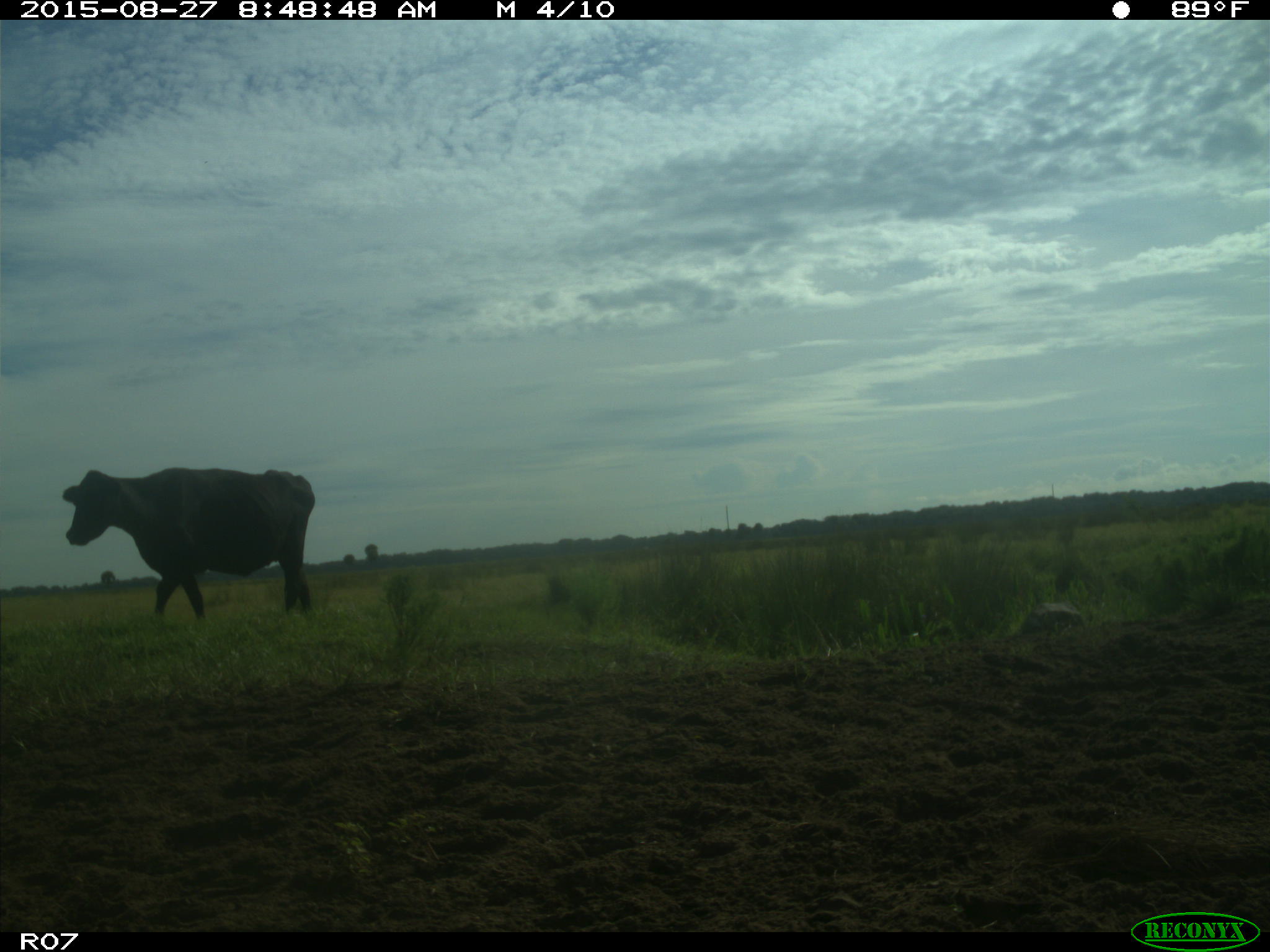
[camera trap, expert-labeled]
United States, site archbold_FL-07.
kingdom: Animalia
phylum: Chordata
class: Mammalia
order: Artiodactyla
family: Bovidae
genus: Bos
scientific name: Bos taurus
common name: domestic cow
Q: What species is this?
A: Bos taurus (domestic cow).